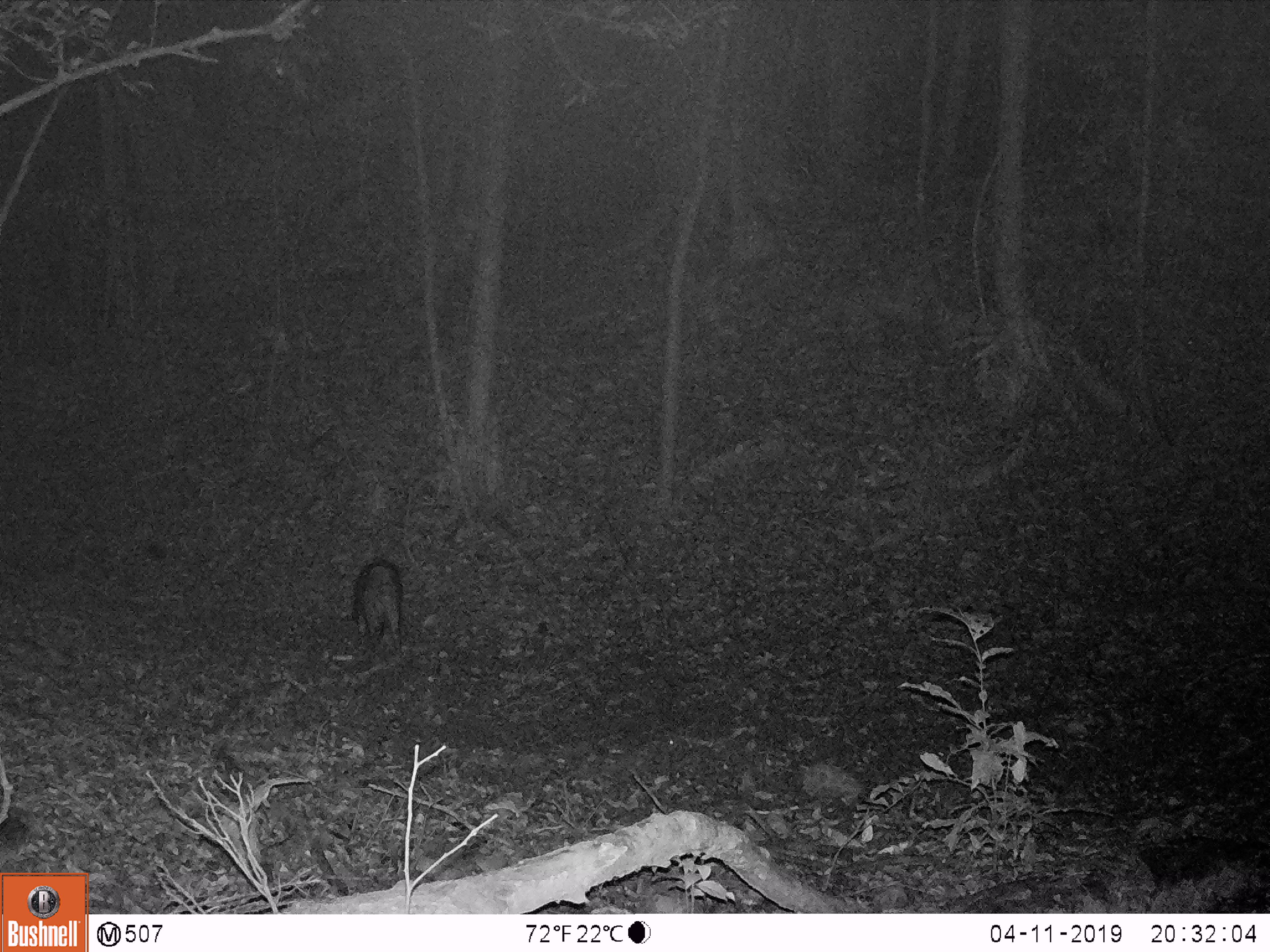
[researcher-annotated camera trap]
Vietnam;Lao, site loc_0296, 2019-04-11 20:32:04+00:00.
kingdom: Animalia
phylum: Chordata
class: Mammalia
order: Artiodactyla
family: Suidae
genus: Sus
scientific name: Sus scrofa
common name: eurasian wild pig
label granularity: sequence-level